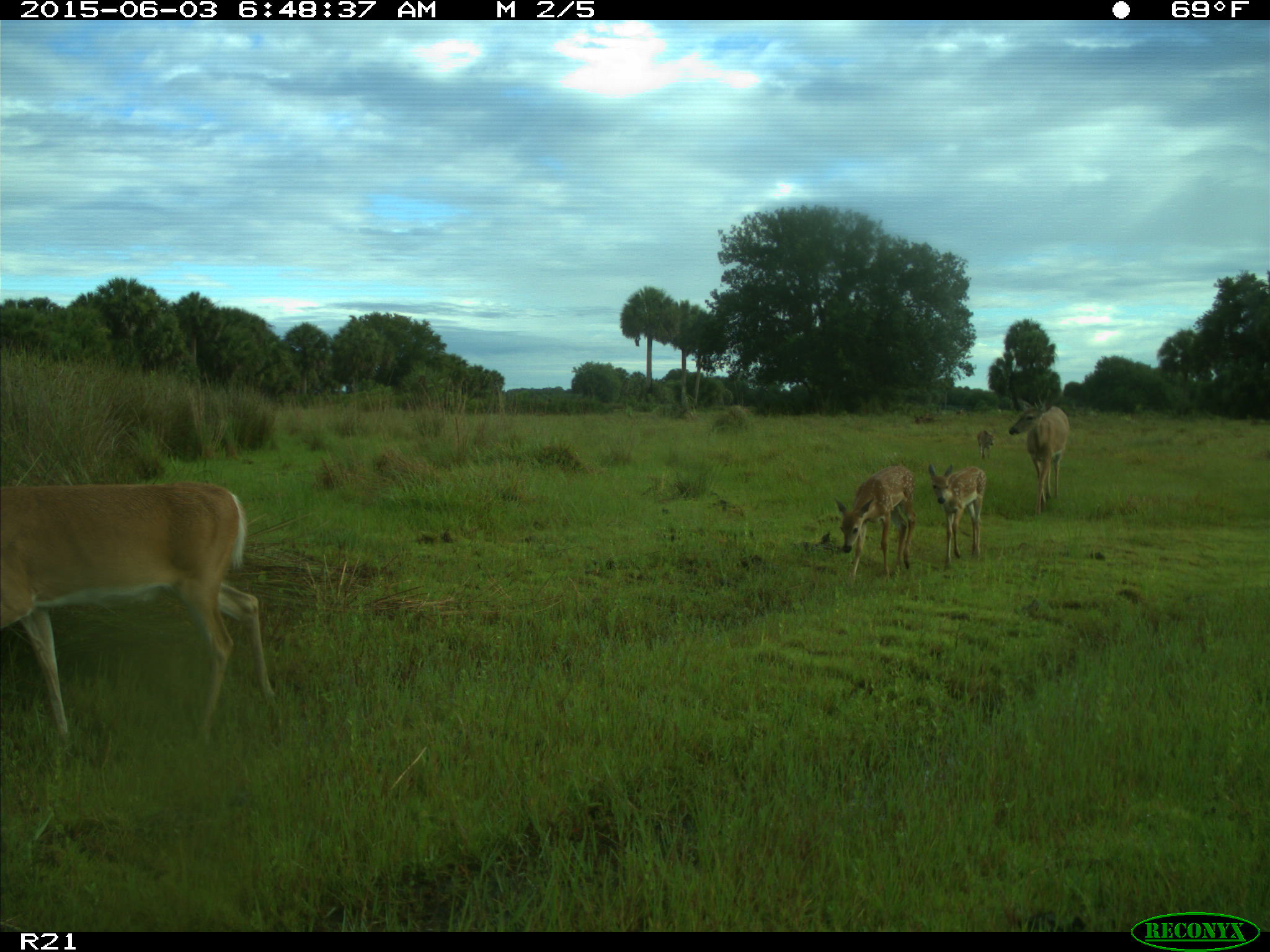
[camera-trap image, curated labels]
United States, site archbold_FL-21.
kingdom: Animalia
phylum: Chordata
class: Mammalia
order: Artiodactyla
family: Cervidae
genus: Odocoileus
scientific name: Odocoileus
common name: deer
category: unidentified deer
Unidentified deer (deer) (Odocoileus).